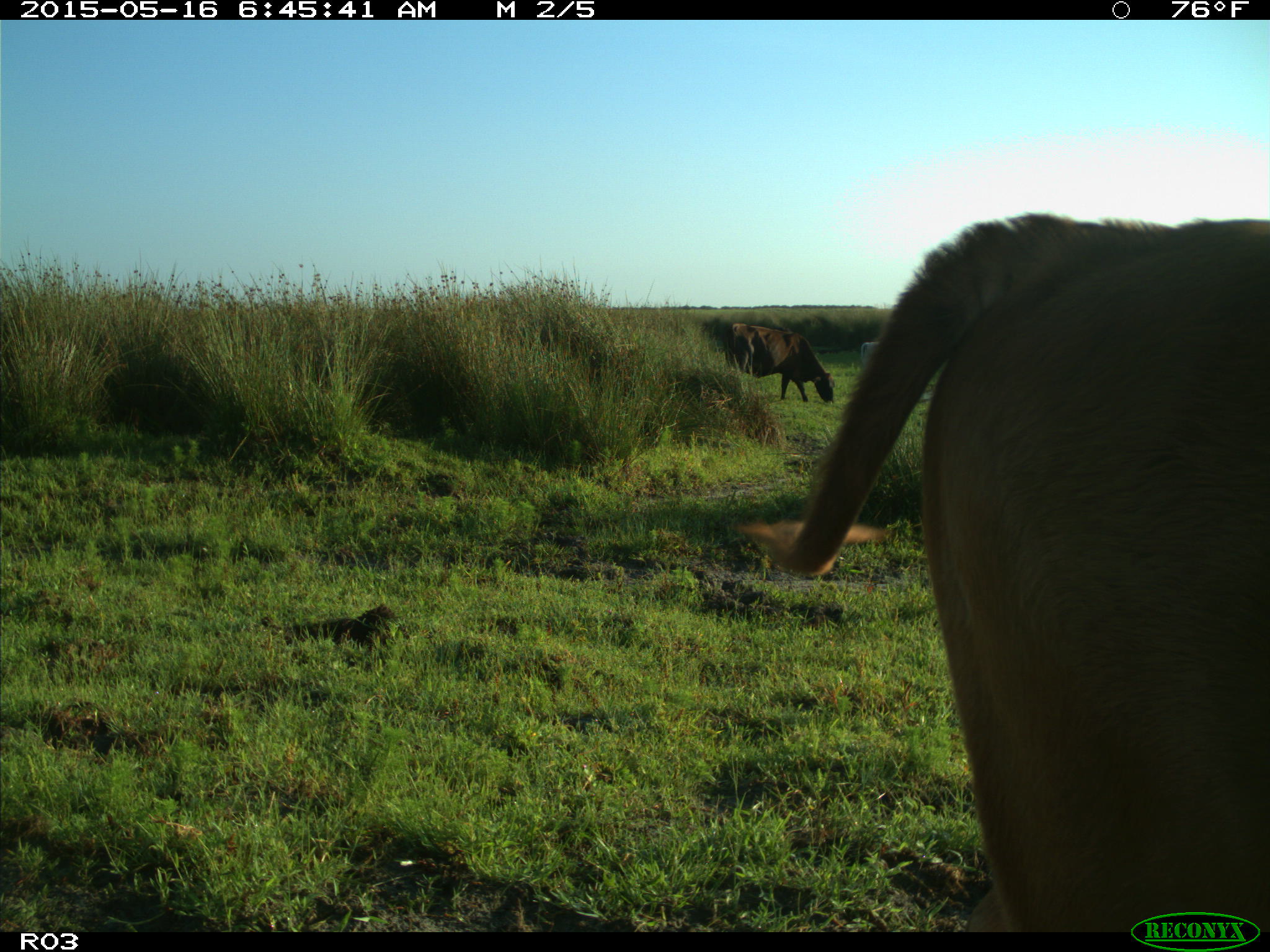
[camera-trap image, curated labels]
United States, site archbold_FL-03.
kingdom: Animalia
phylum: Chordata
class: Mammalia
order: Artiodactyla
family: Bovidae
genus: Bos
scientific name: Bos taurus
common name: domestic cow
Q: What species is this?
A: Bos taurus (domestic cow).